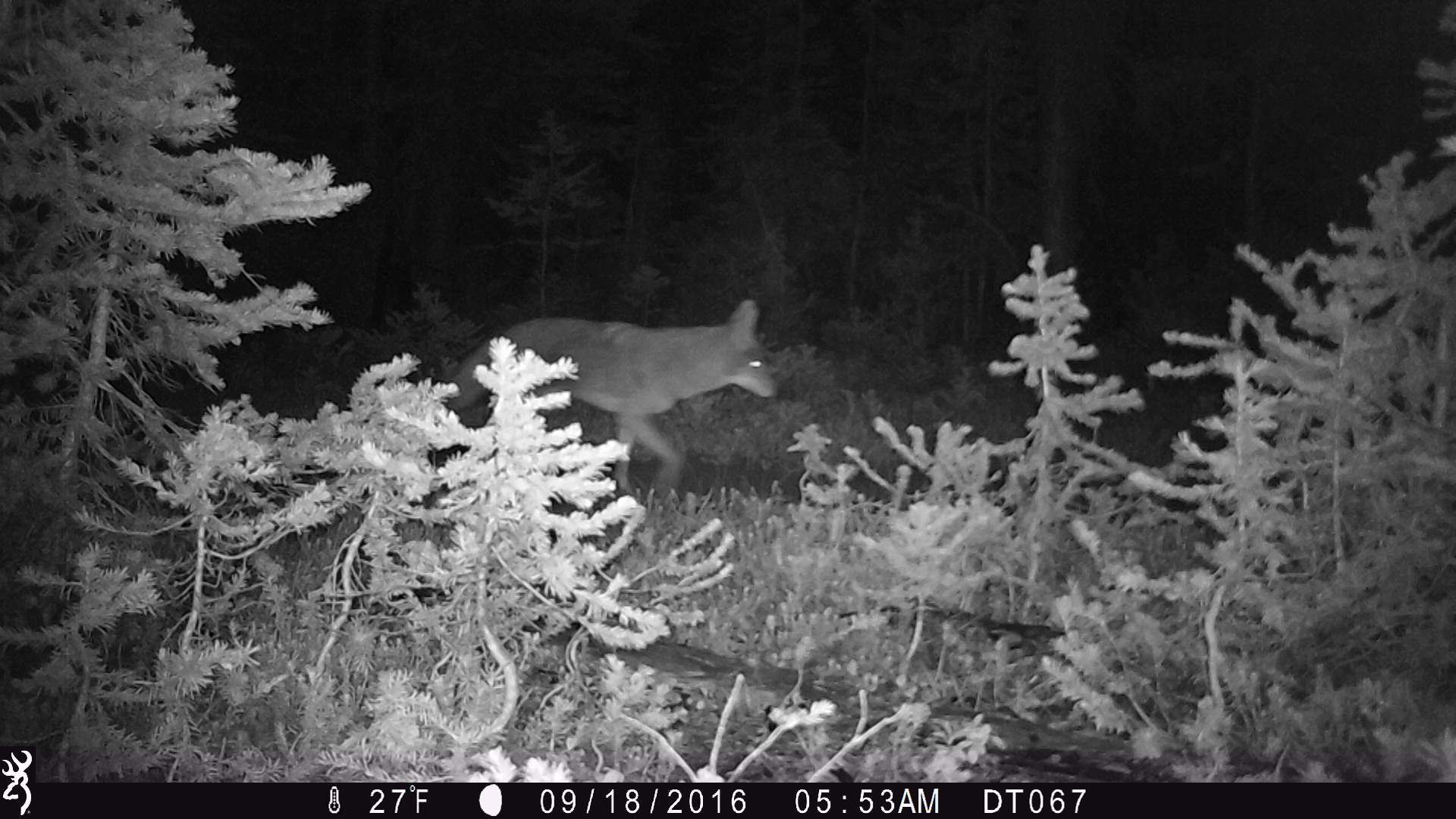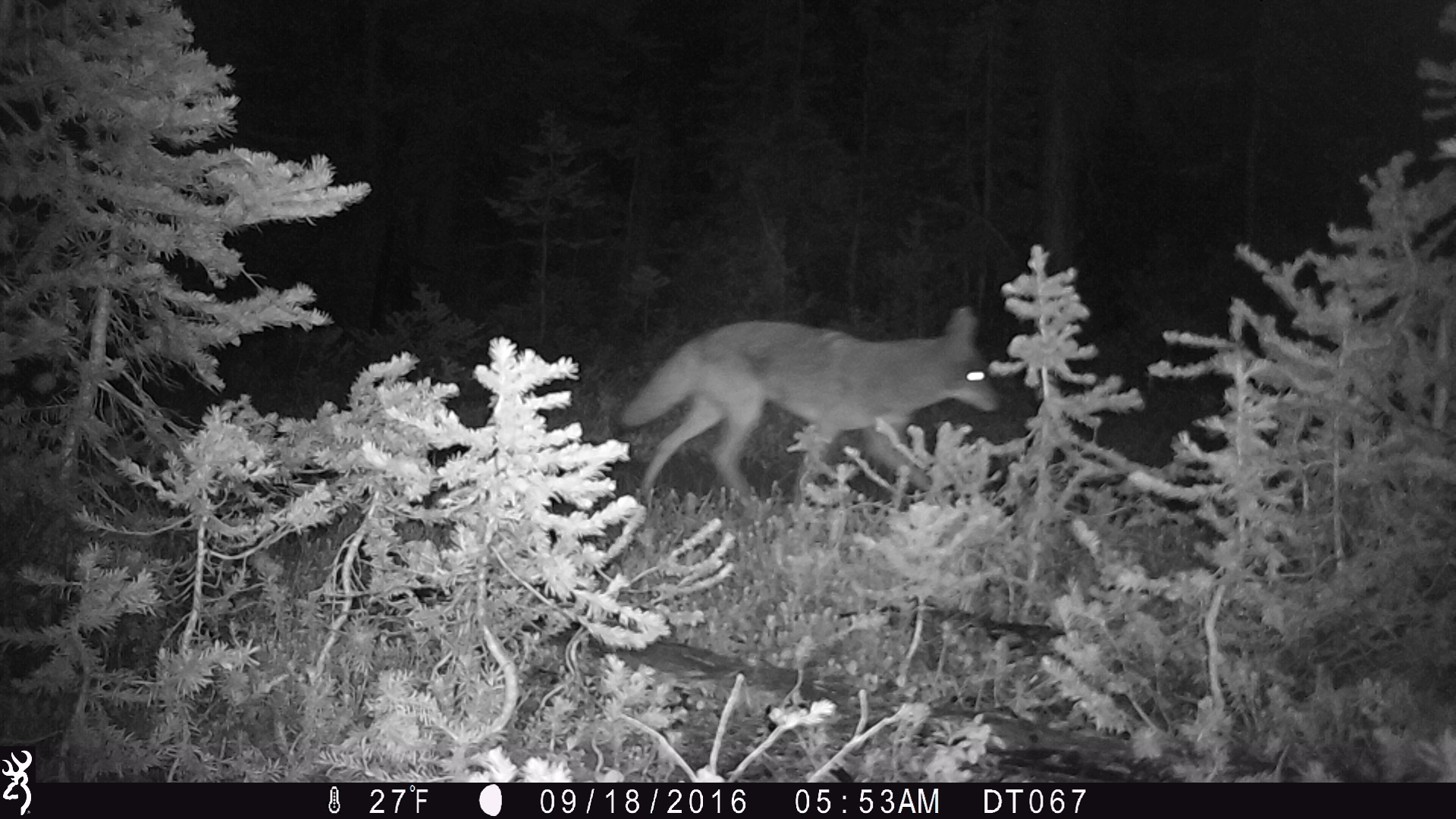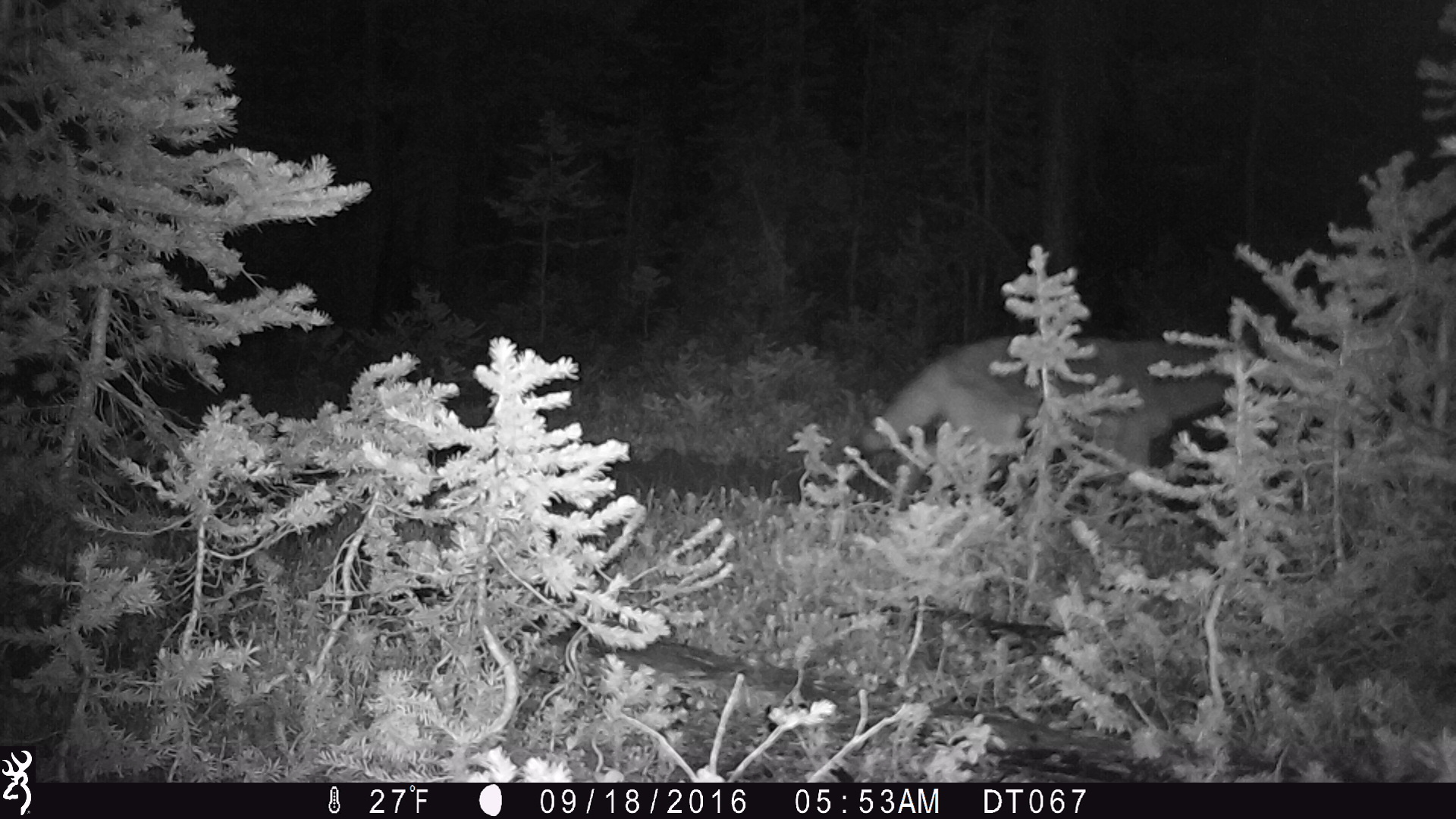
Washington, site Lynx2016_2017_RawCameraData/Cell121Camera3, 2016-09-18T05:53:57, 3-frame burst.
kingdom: Animalia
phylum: Chordata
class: Mammalia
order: Carnivora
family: Canidae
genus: Canis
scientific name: Canis latrans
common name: coyote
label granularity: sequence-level